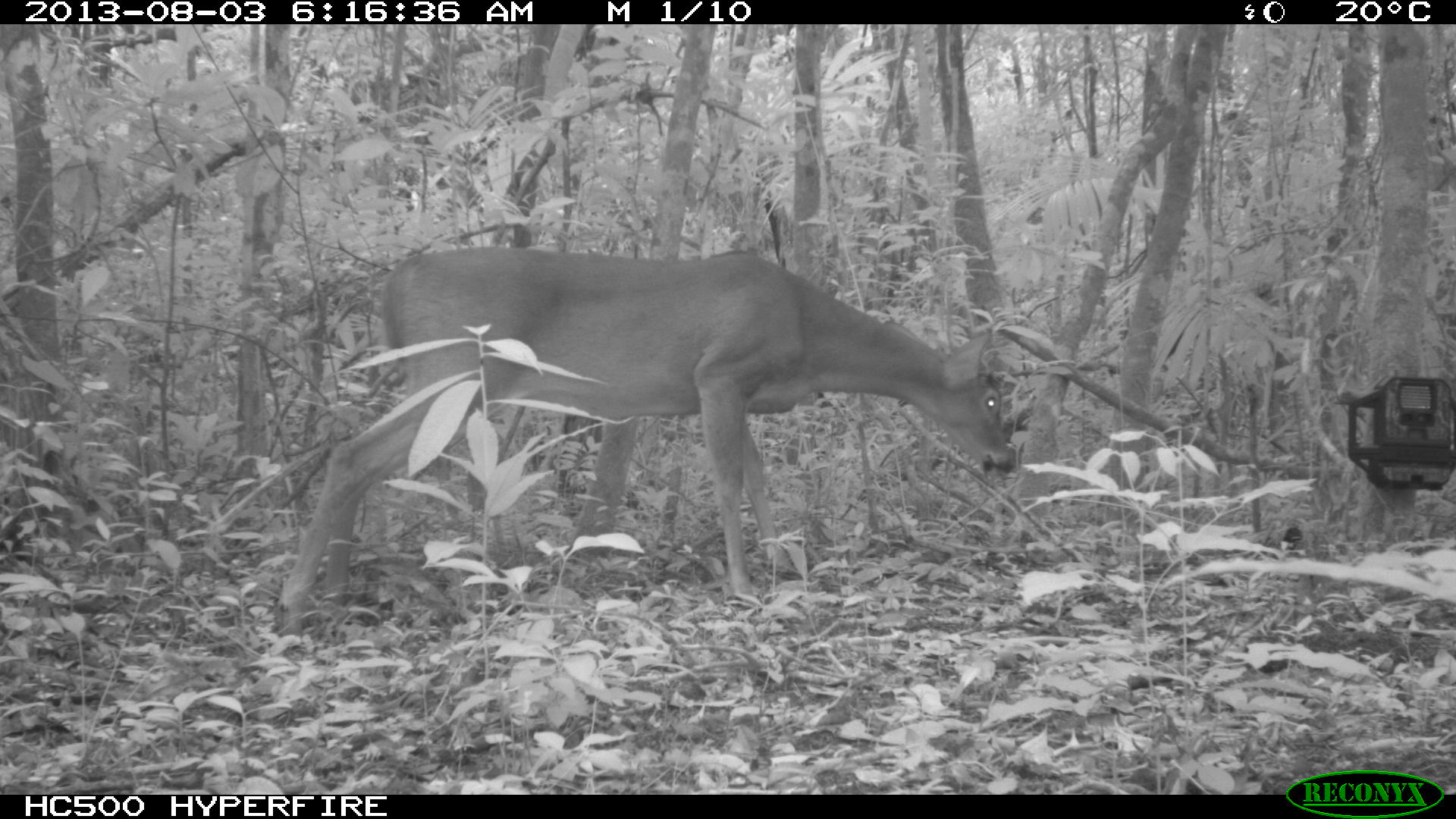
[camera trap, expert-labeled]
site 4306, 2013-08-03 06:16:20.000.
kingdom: Animalia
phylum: Chordata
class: Mammalia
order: Artiodactyla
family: Cervidae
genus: Odocoileus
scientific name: Odocoileus virginianus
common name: white-tailed deer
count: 1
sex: male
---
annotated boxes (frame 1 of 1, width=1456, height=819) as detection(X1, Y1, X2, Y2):
odocoileus virginianus: detection(270, 243, 1016, 636)